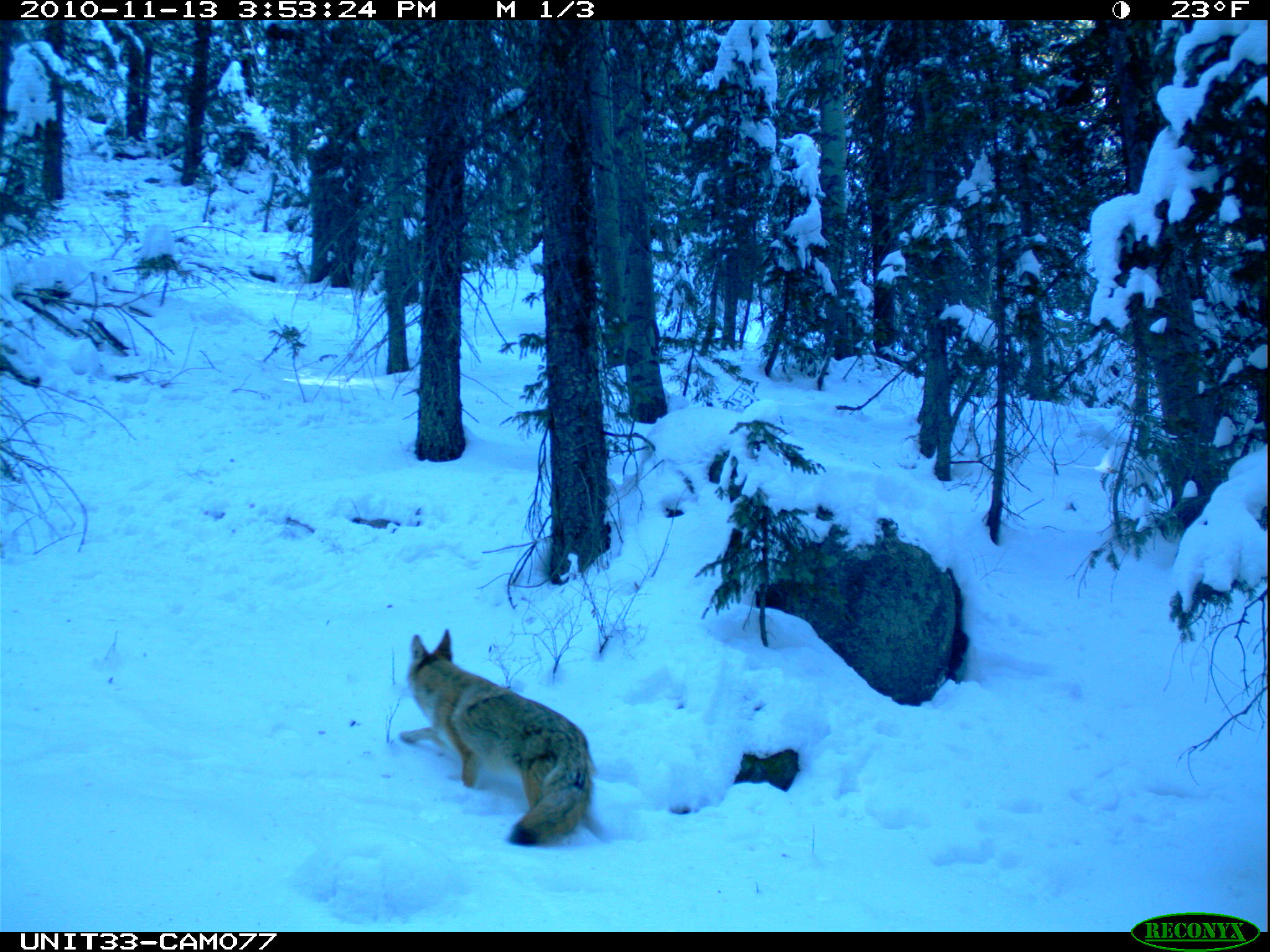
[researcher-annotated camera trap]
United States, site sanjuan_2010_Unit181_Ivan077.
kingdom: Animalia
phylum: Chordata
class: Mammalia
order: Carnivora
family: Canidae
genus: Canis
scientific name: Canis latrans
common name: coyote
Canis latrans (coyote).